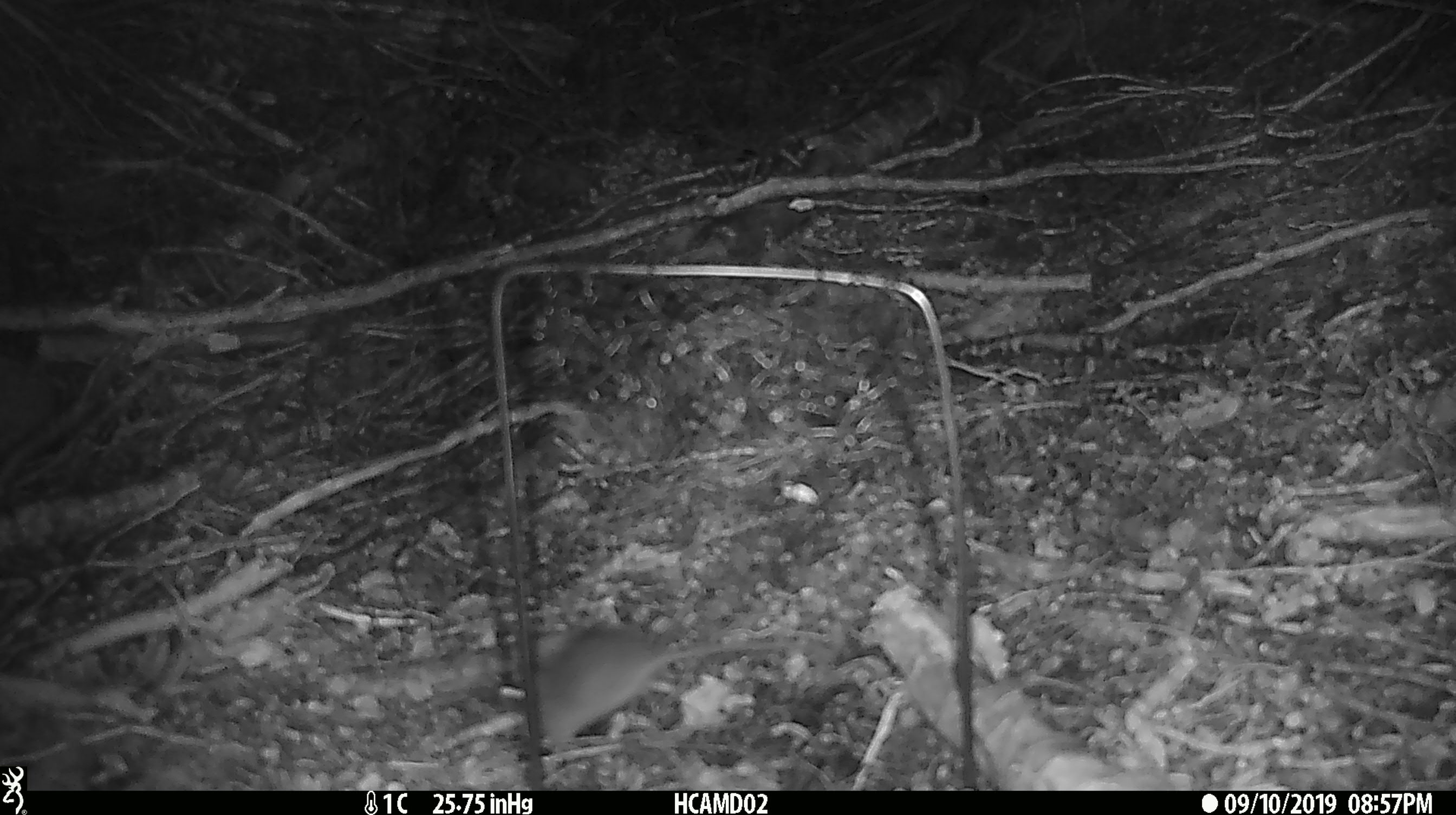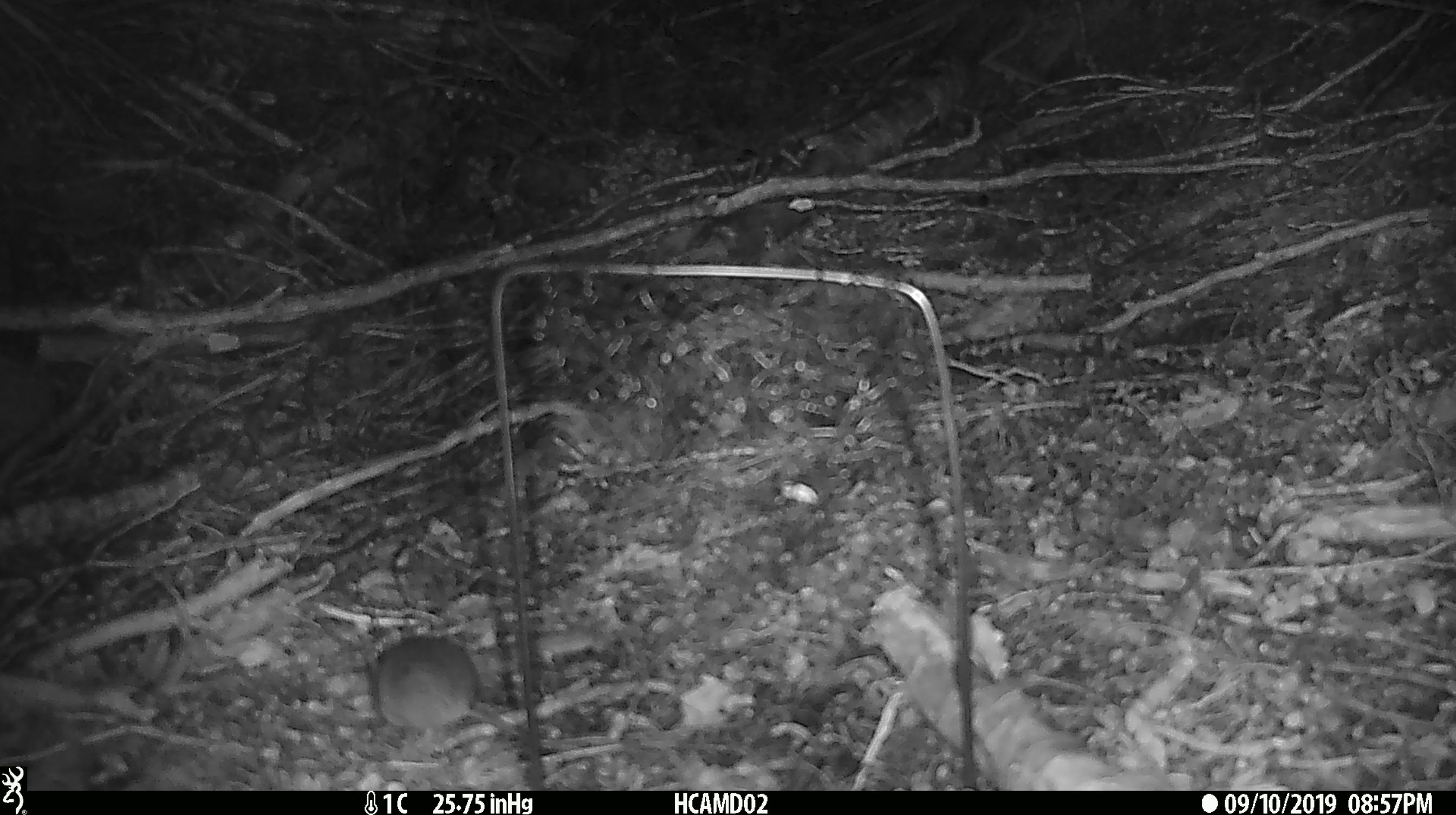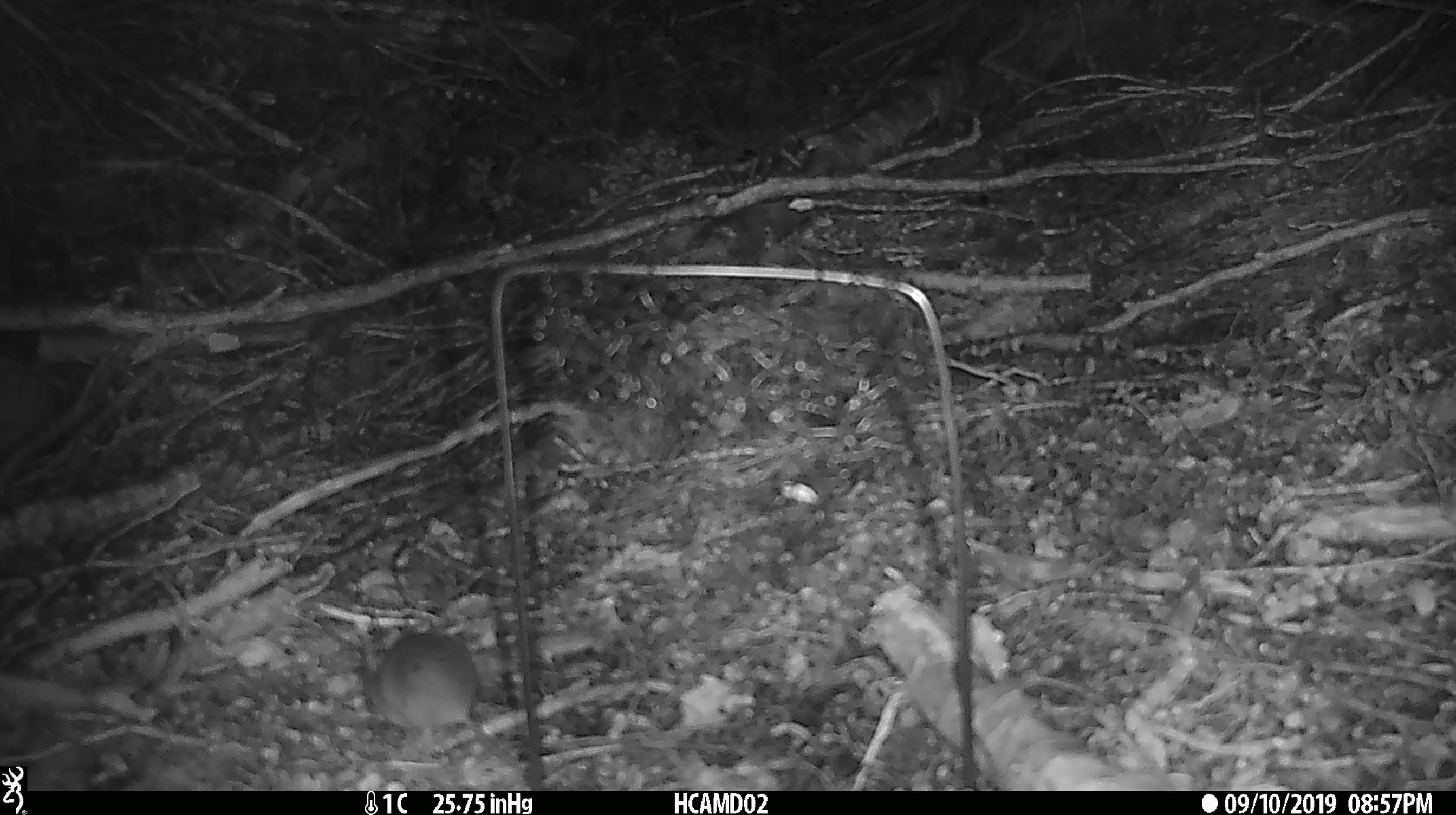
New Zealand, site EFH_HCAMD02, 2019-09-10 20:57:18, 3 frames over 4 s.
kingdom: Animalia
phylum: Chordata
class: Mammalia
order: Rodentia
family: Muridae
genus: Mus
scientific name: Mus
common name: mouse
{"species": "mouse (Mus)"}